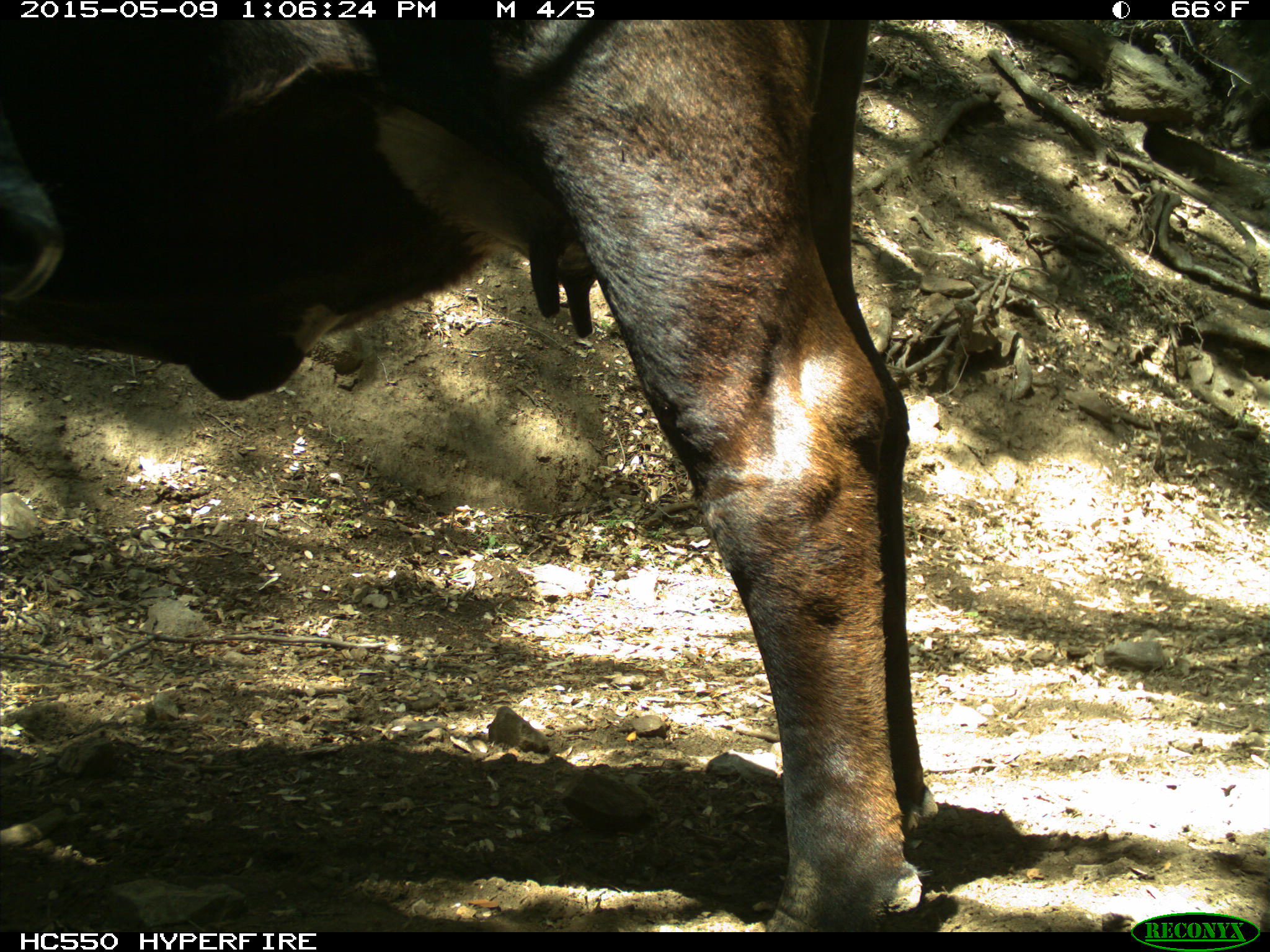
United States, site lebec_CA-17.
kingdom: Animalia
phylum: Chordata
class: Mammalia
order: Artiodactyla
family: Bovidae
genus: Bos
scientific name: Bos taurus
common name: domestic cow